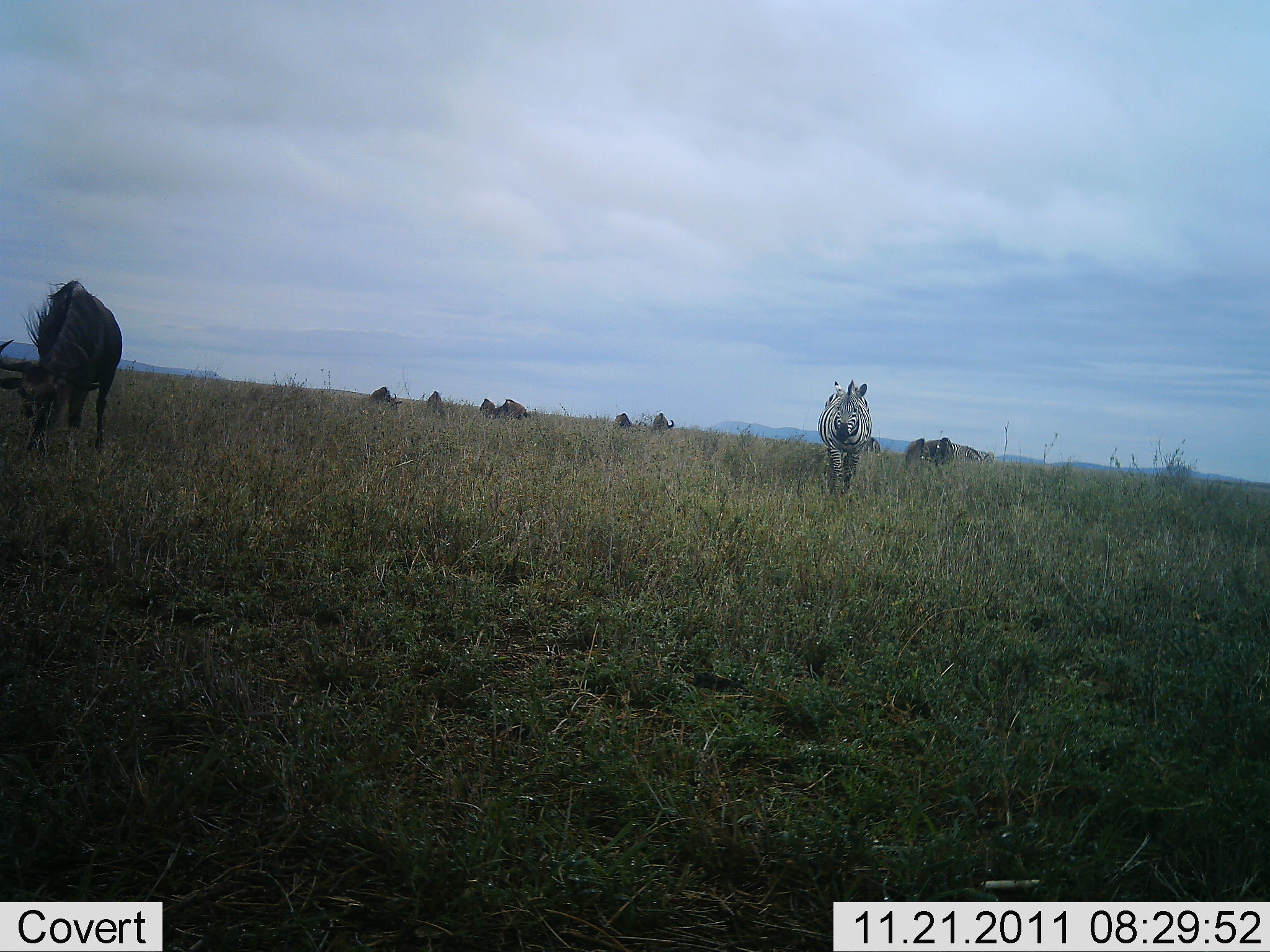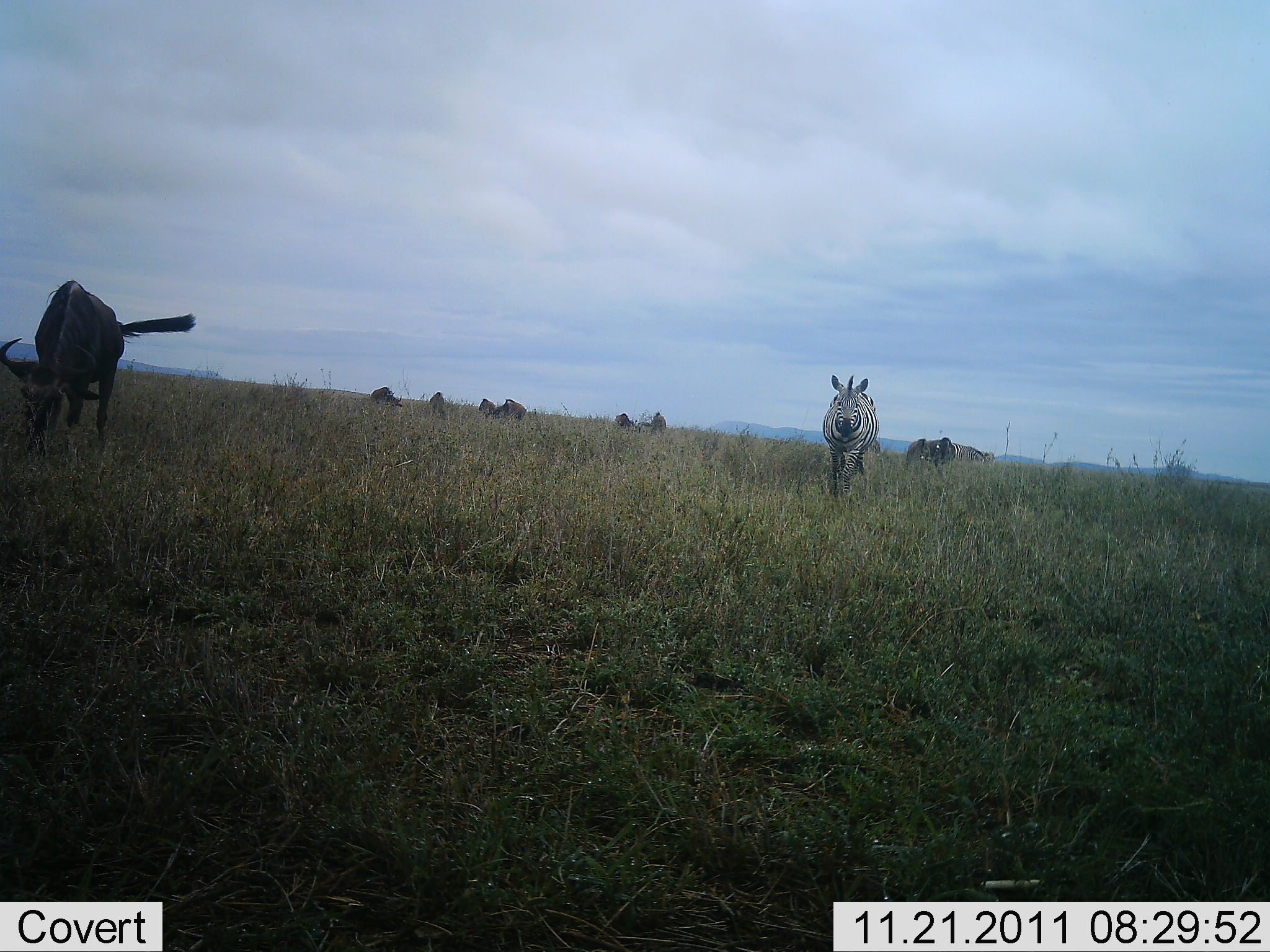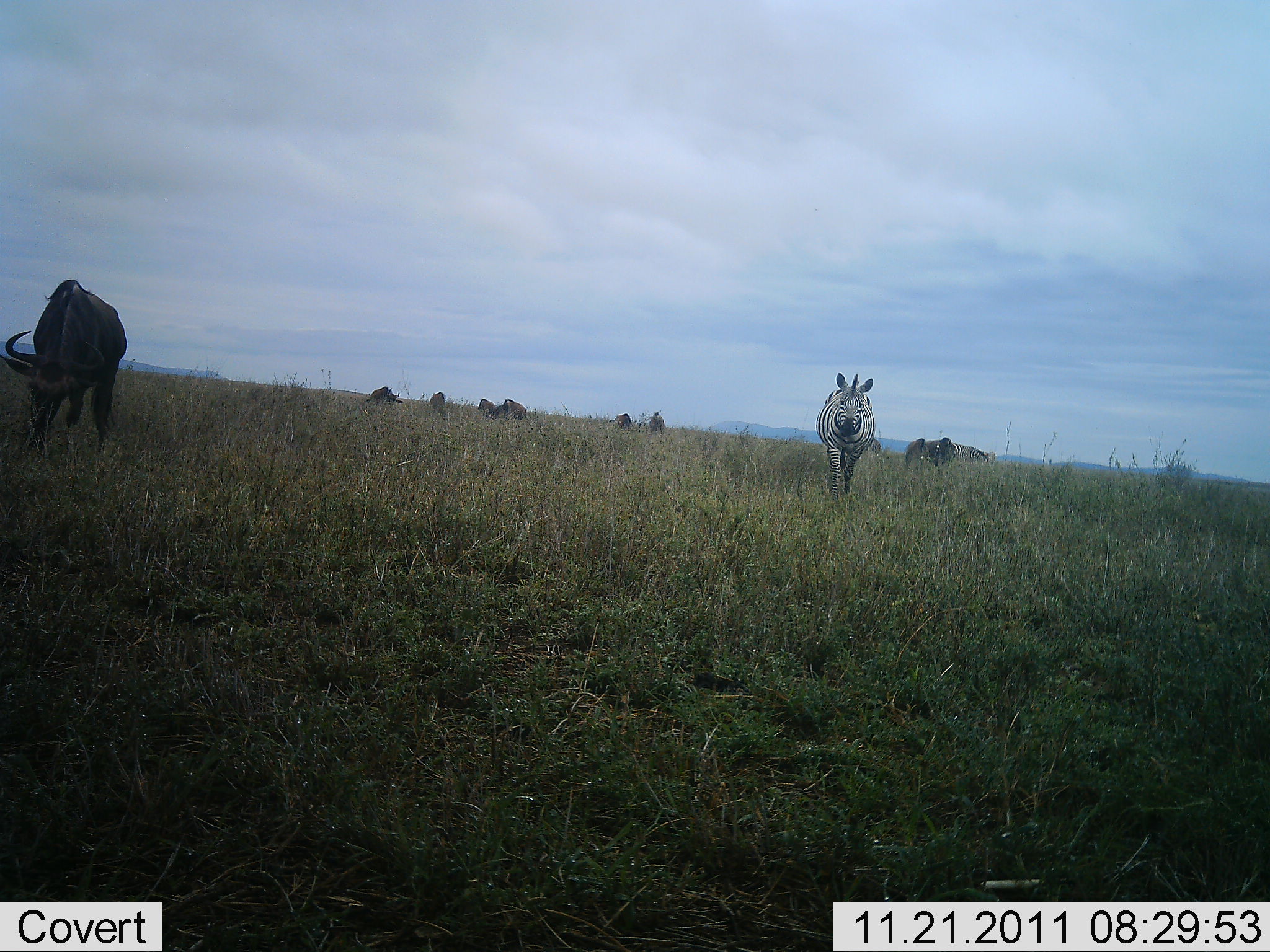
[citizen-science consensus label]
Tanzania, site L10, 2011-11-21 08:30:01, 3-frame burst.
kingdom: Animalia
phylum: Chordata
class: Mammalia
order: Artiodactyla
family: Bovidae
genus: Connochaetes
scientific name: Connochaetes taurinus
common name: blue wildebeest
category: wildebeest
Wildebeest (blue wildebeest) (Connochaetes taurinus), count 9. Behavior (volunteer vote fractions): standing 40%, resting 0%, moving 10%, interacting 0%. Young present (vote fraction): 0%. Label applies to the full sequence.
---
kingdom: Animalia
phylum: Chordata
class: Mammalia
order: Perissodactyla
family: Equidae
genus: Equus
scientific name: Equus quagga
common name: plains zebra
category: zebra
Zebra (plains zebra) (Equus quagga), count 1. Behavior (volunteer vote fractions): standing 9%, resting 0%, moving 91%, interacting 0%. Young present (vote fraction): 0%. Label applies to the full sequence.